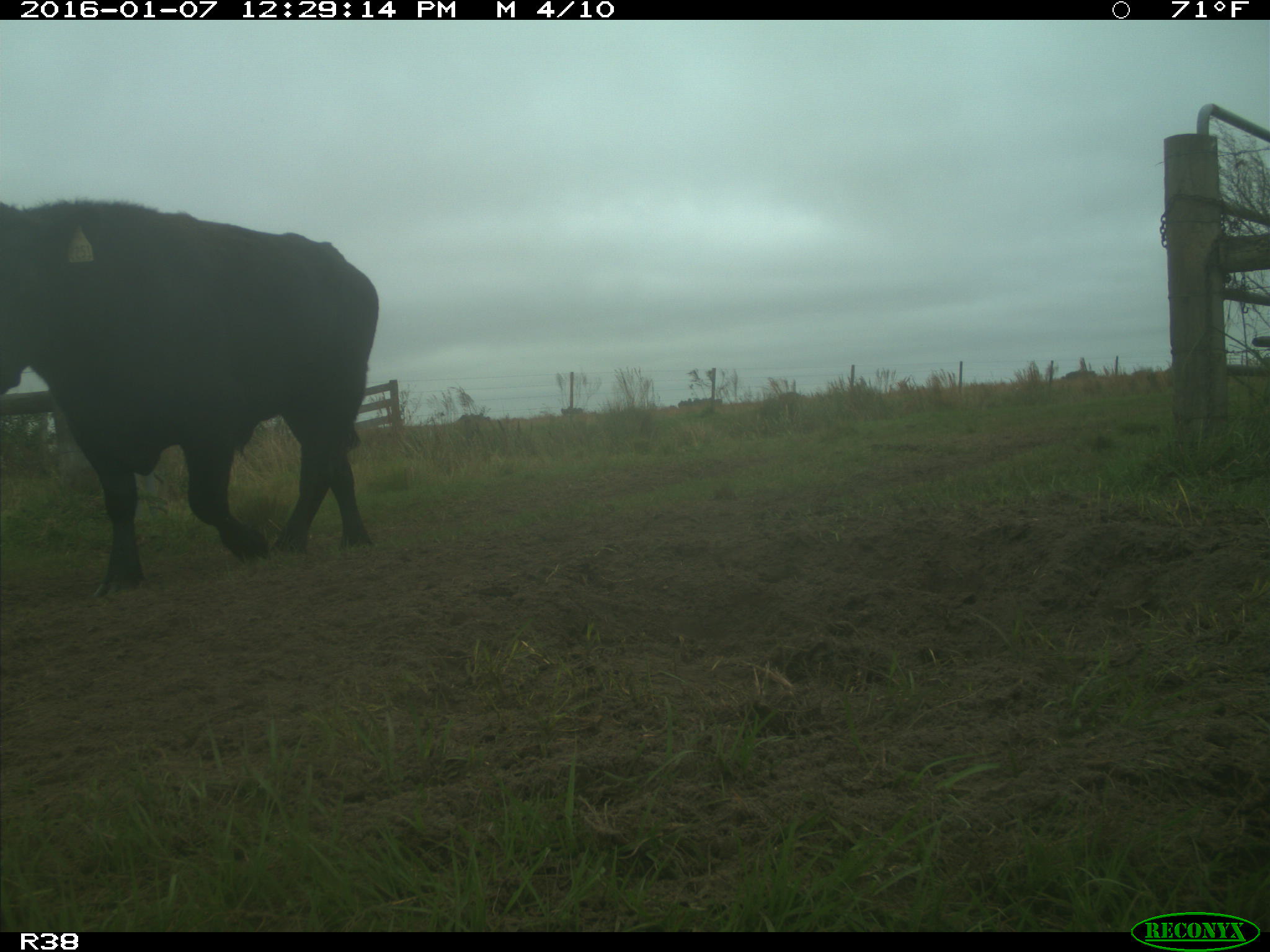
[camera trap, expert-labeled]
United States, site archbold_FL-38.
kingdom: Animalia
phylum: Chordata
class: Mammalia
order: Artiodactyla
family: Bovidae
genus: Bos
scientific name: Bos taurus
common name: domestic cow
Bos taurus (domestic cow).